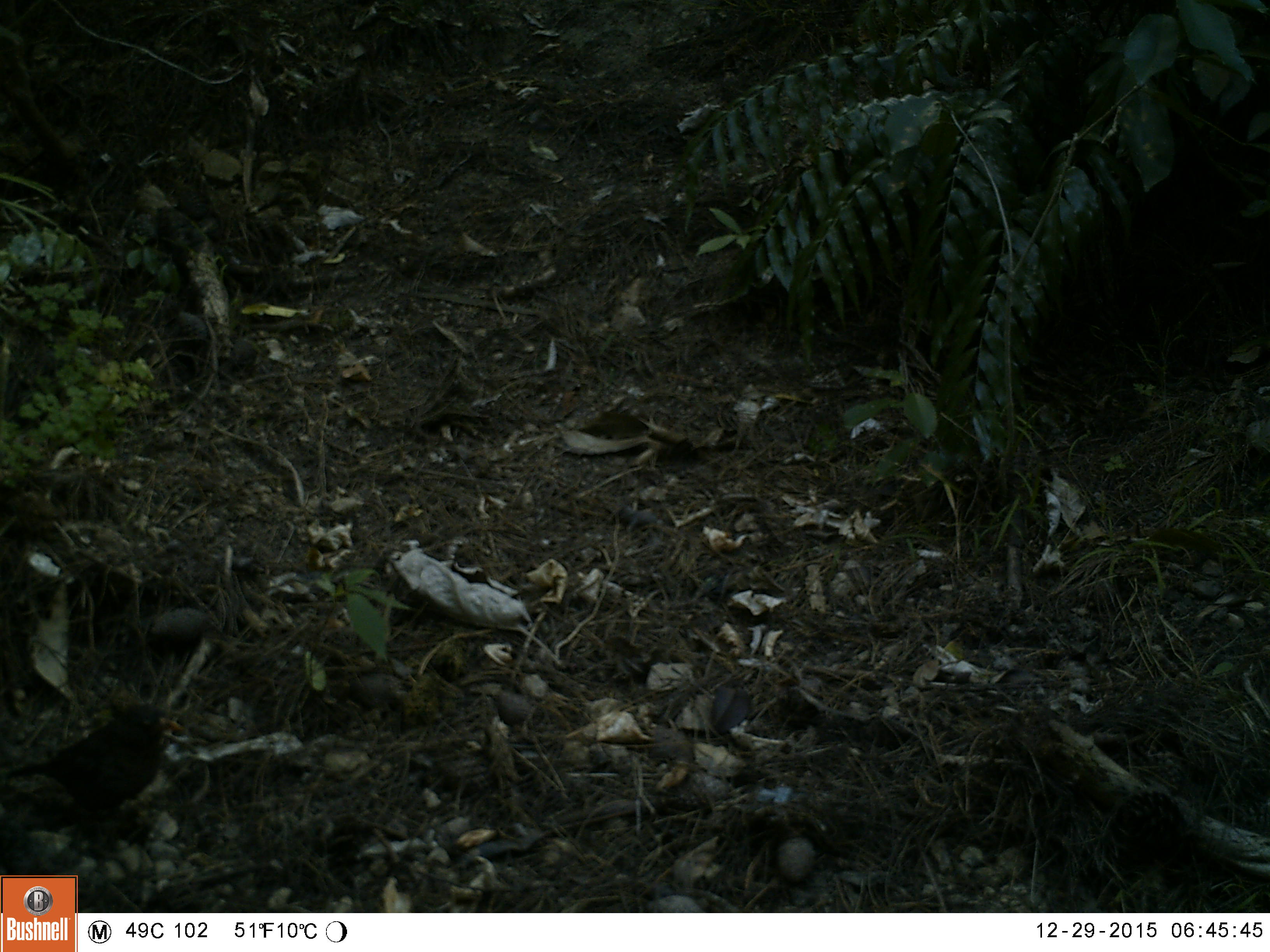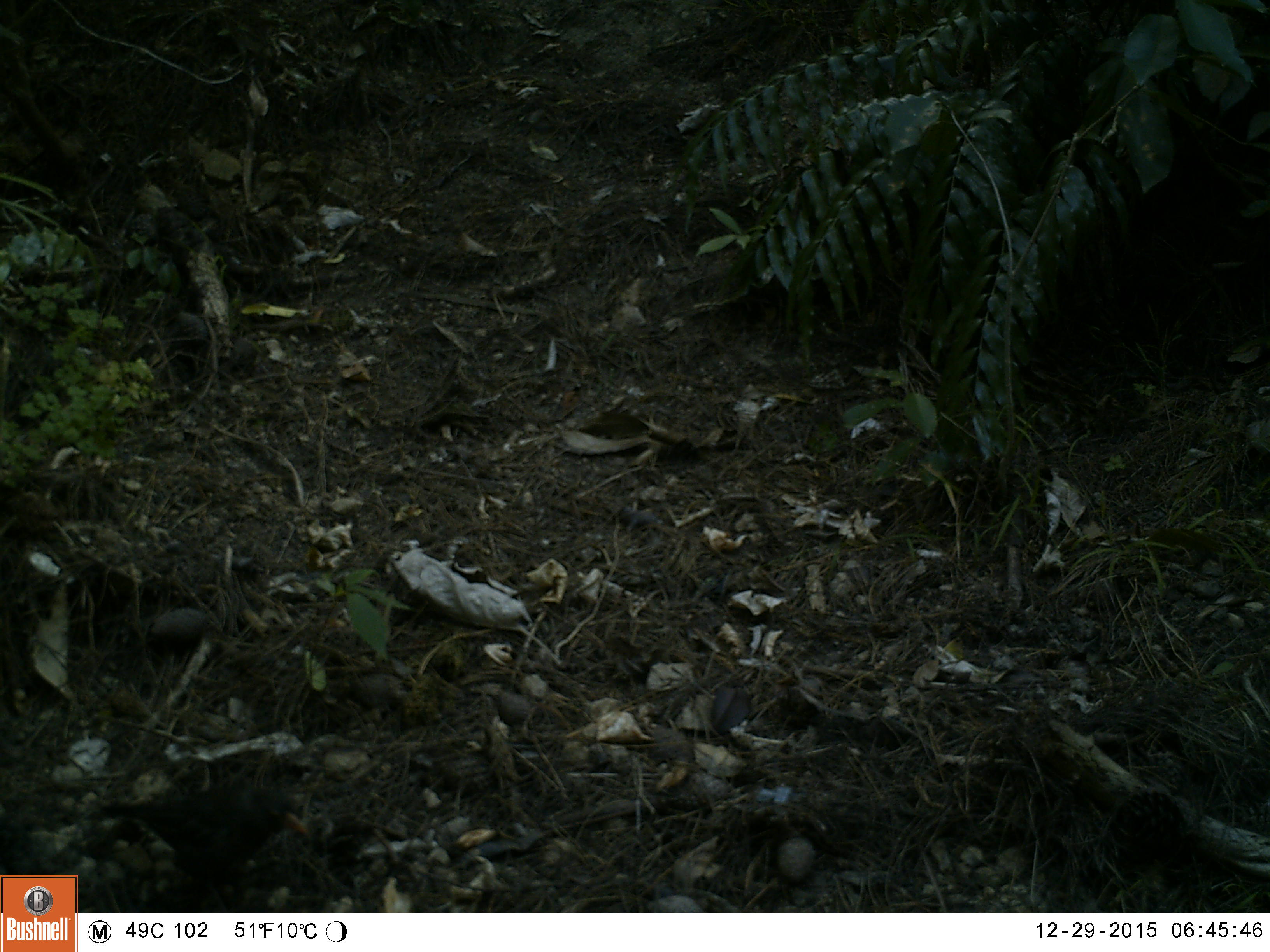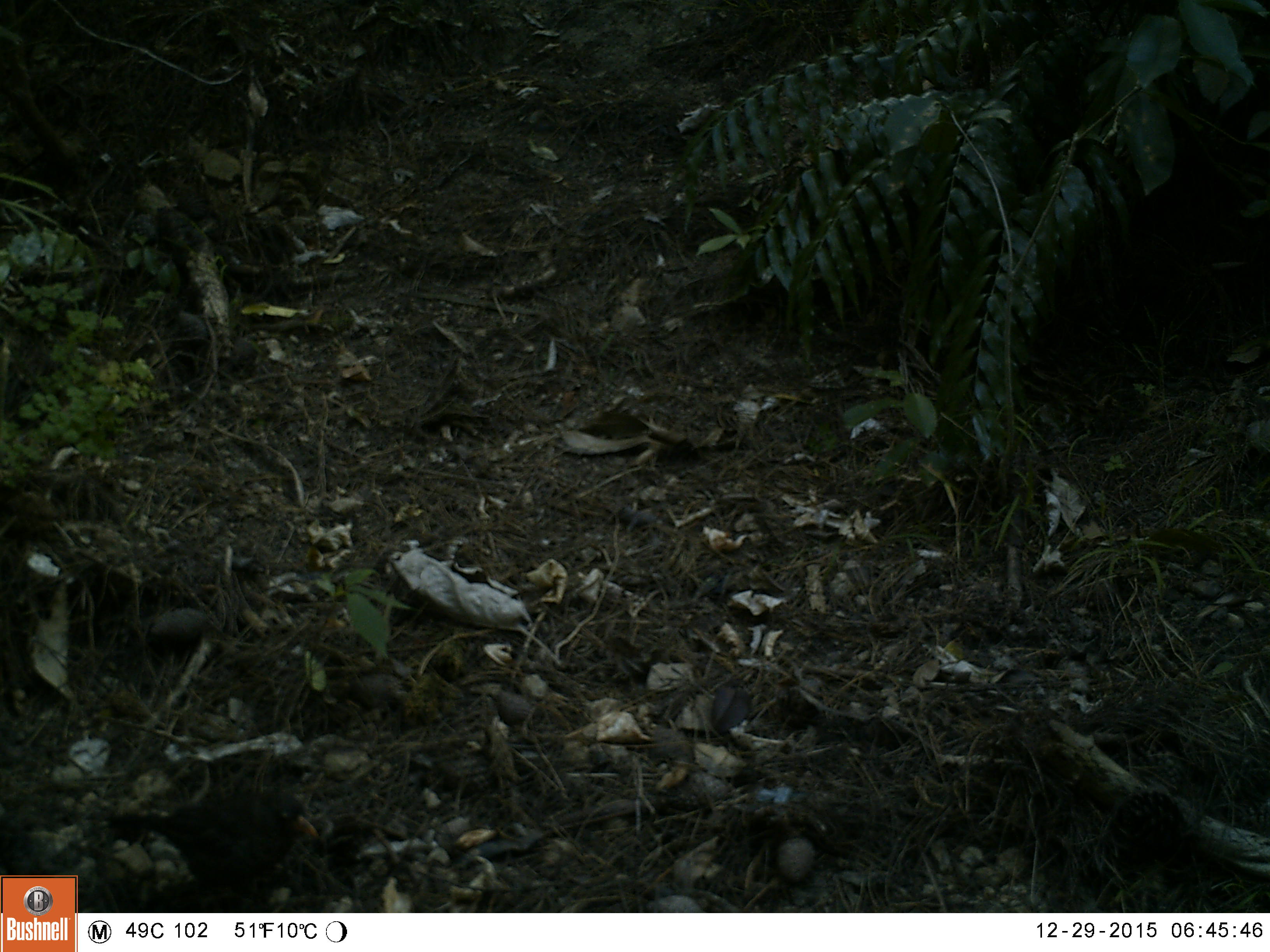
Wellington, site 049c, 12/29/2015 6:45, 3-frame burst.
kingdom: Animalia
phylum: Chordata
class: Aves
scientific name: Aves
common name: bird